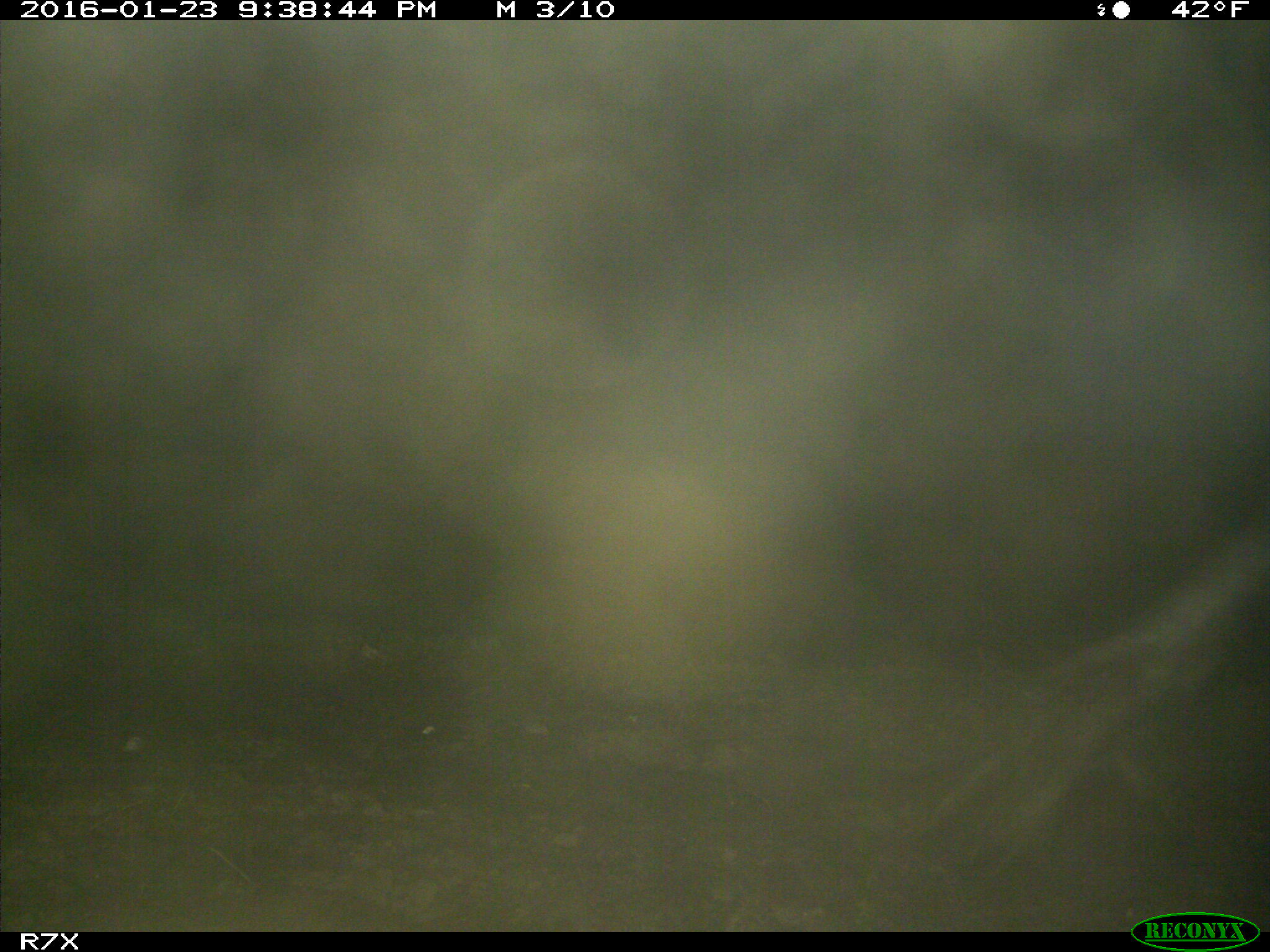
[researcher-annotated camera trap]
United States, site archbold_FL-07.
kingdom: Animalia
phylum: Chordata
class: Mammalia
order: Artiodactyla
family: Bovidae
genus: Bos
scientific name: Bos taurus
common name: domestic cow